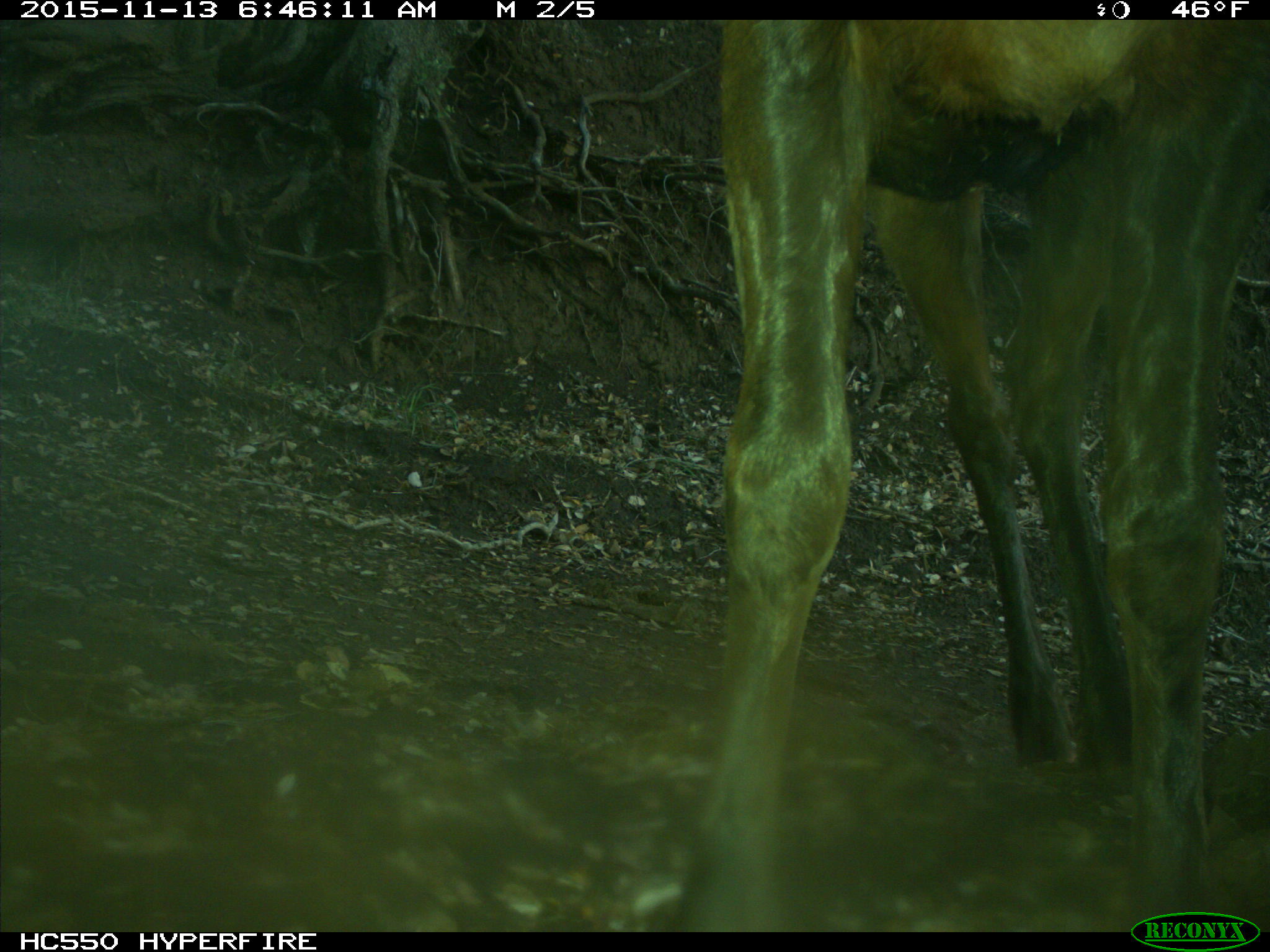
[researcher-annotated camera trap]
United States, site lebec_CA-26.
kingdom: Animalia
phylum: Chordata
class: Mammalia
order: Artiodactyla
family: Cervidae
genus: Cervus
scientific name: Cervus canadensis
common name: elk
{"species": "Cervus canadensis (elk)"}